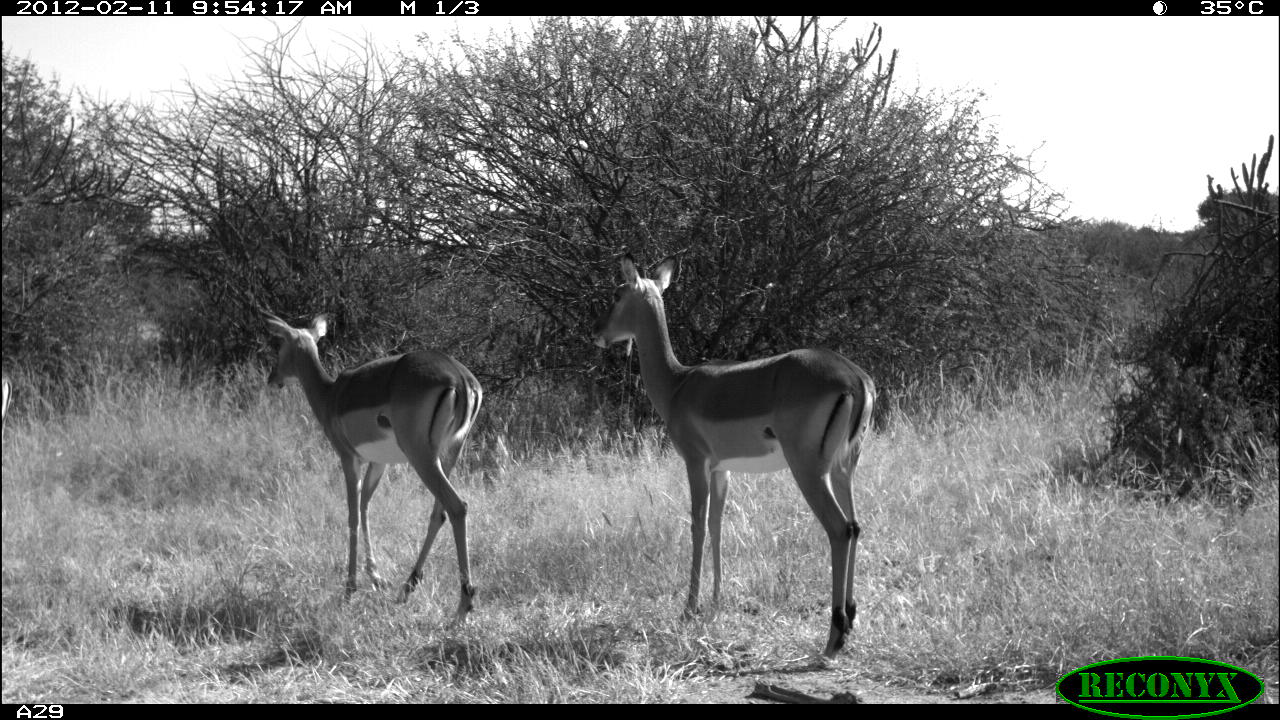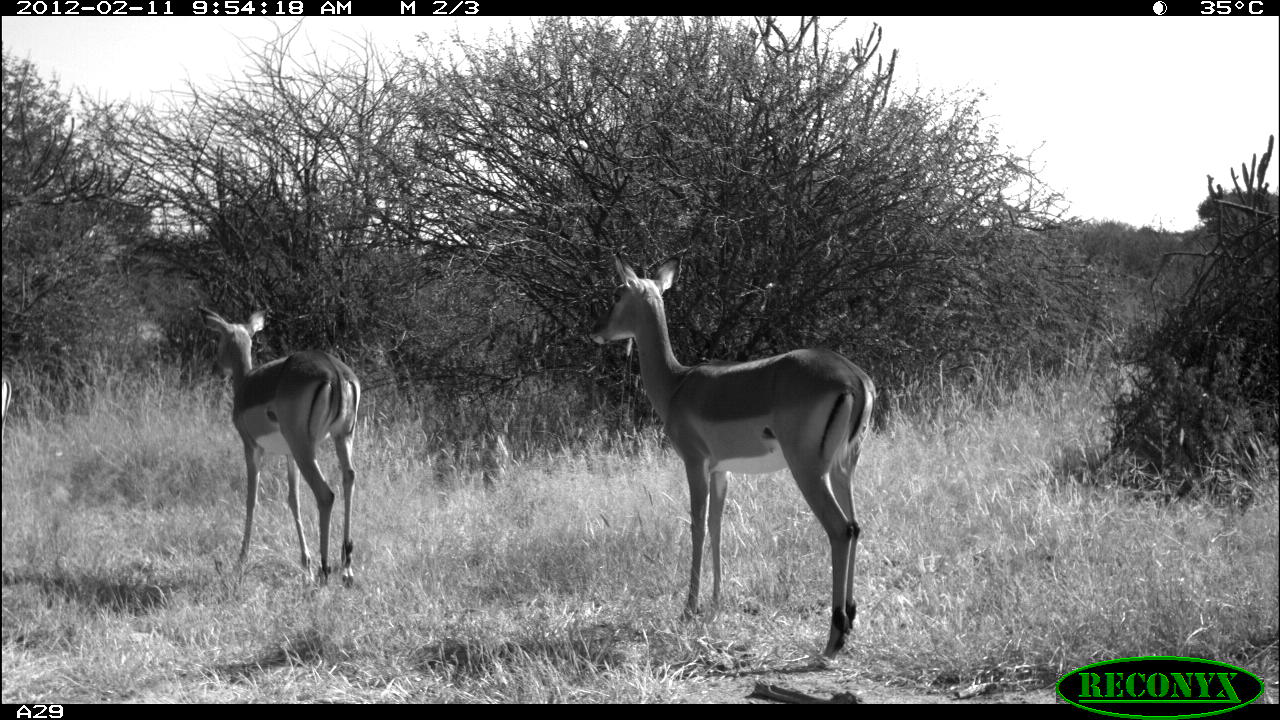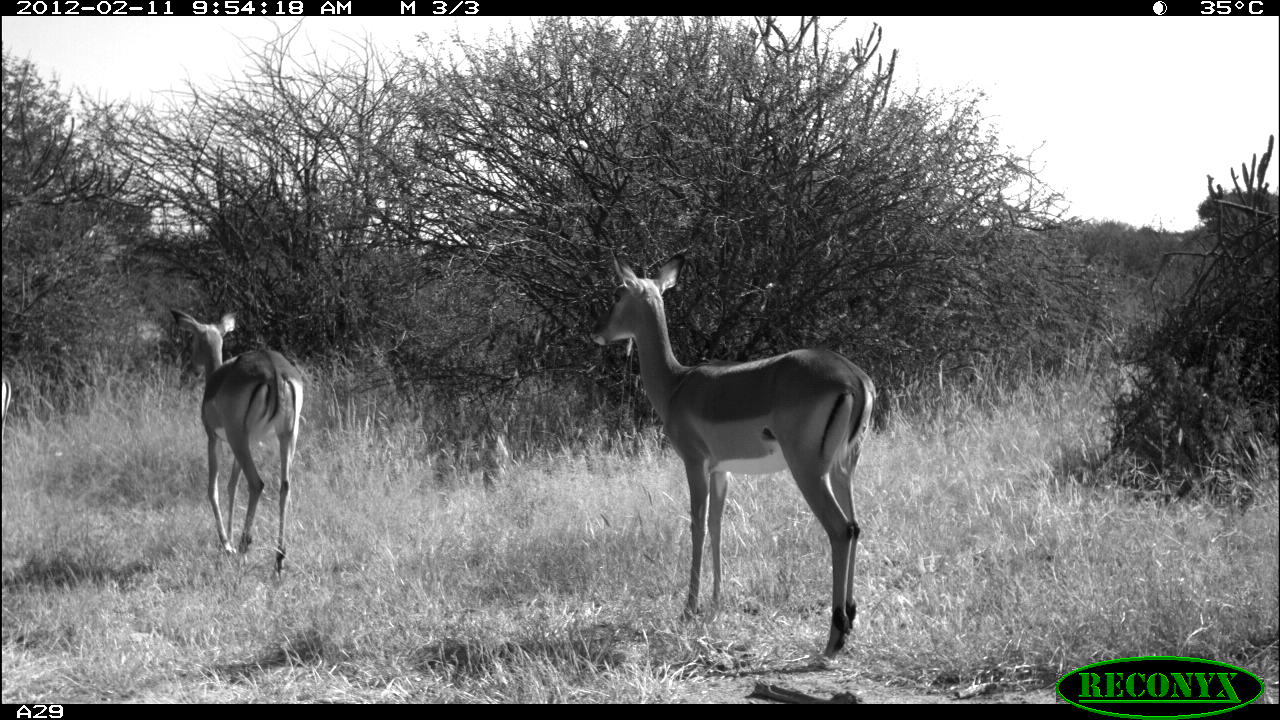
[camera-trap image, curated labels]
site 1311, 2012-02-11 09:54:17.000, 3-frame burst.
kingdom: Animalia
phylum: Chordata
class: Mammalia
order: Artiodactyla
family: Bovidae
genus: Aepyceros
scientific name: Aepyceros melampus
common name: impala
Aepyceros melampus (impala), count 3.